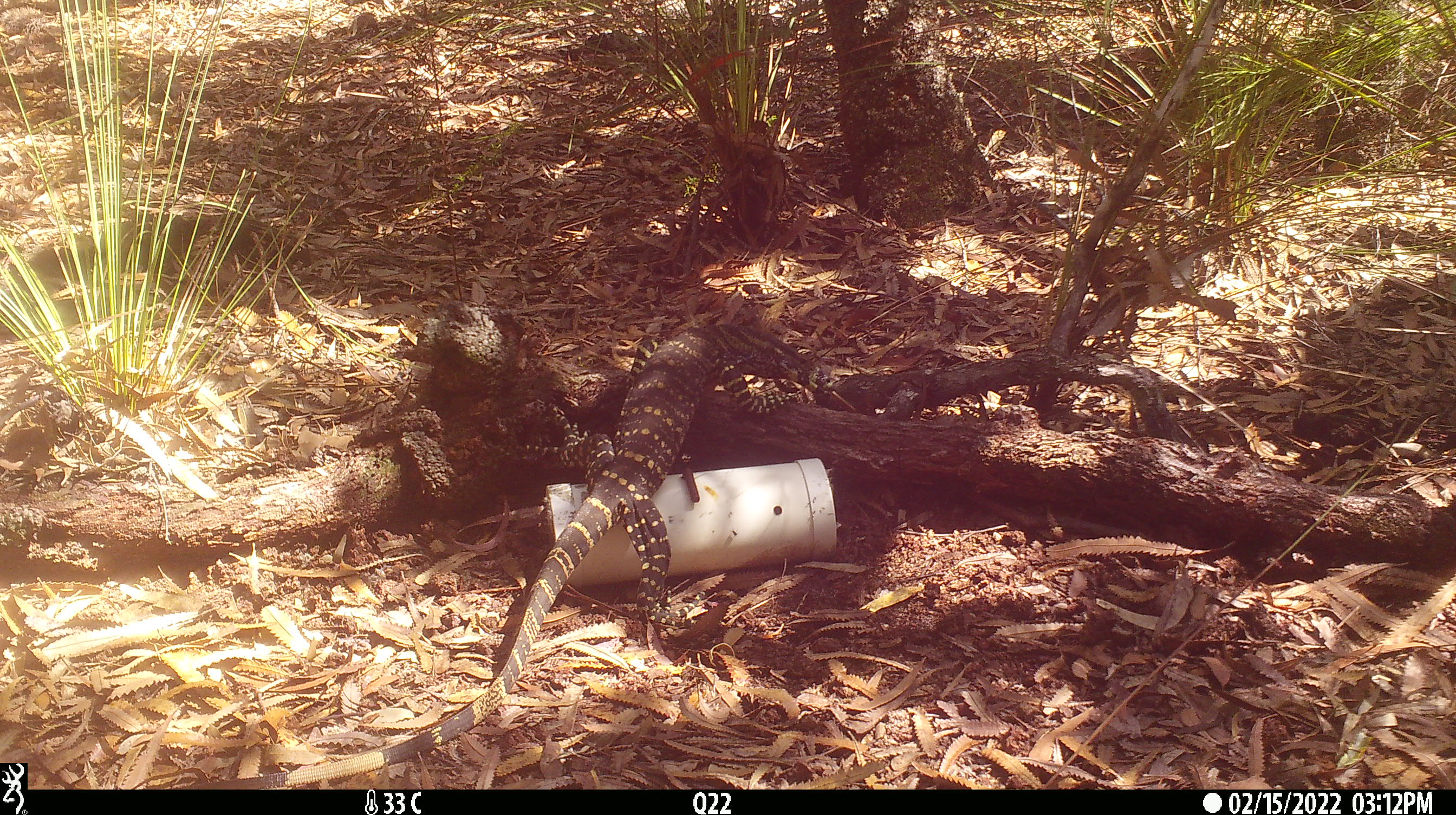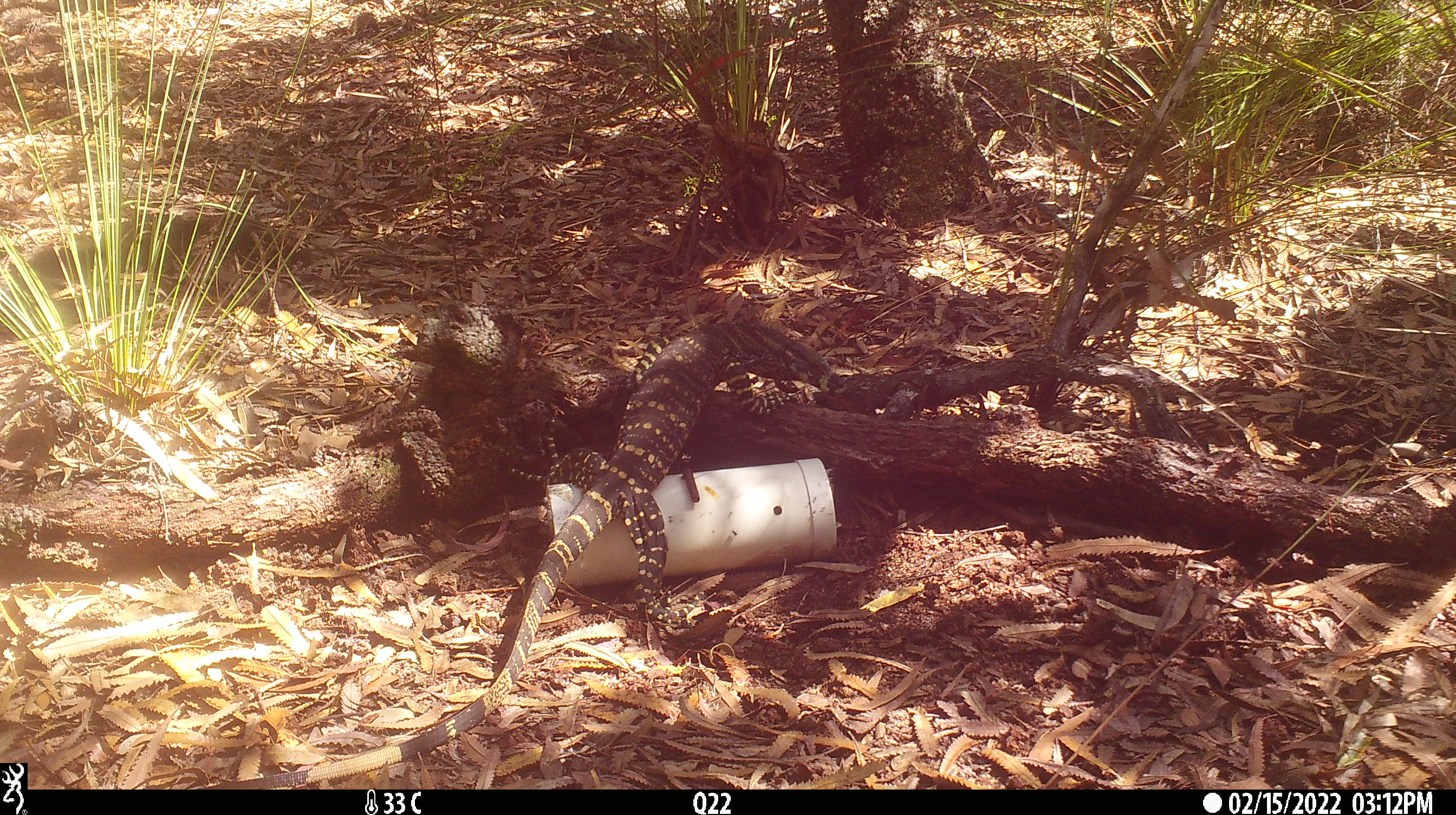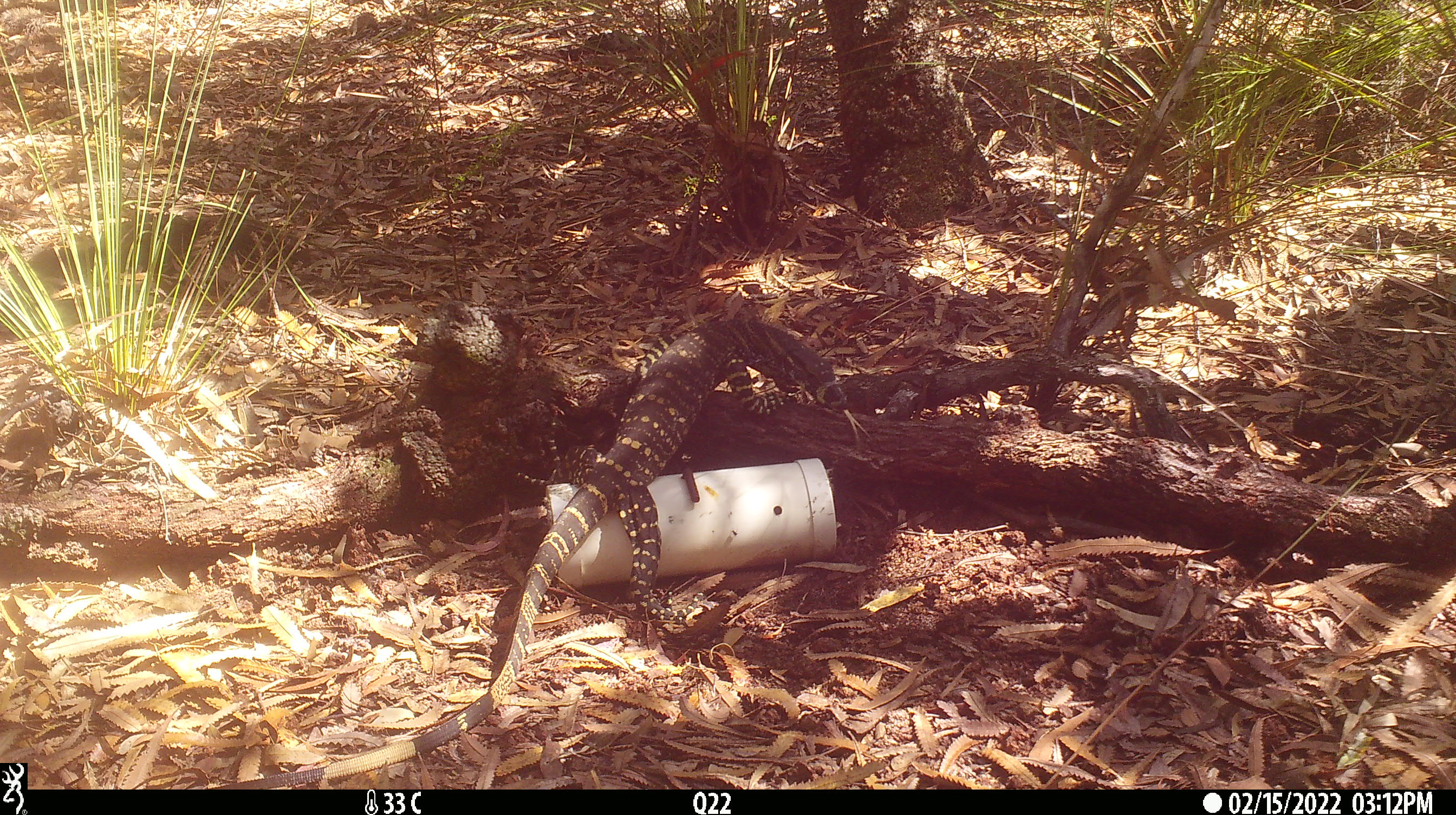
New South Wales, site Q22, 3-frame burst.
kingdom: Animalia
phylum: Chordata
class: Reptilia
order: Squamata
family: Varanidae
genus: Varanus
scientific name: Varanus varius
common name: lace monitor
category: goanna